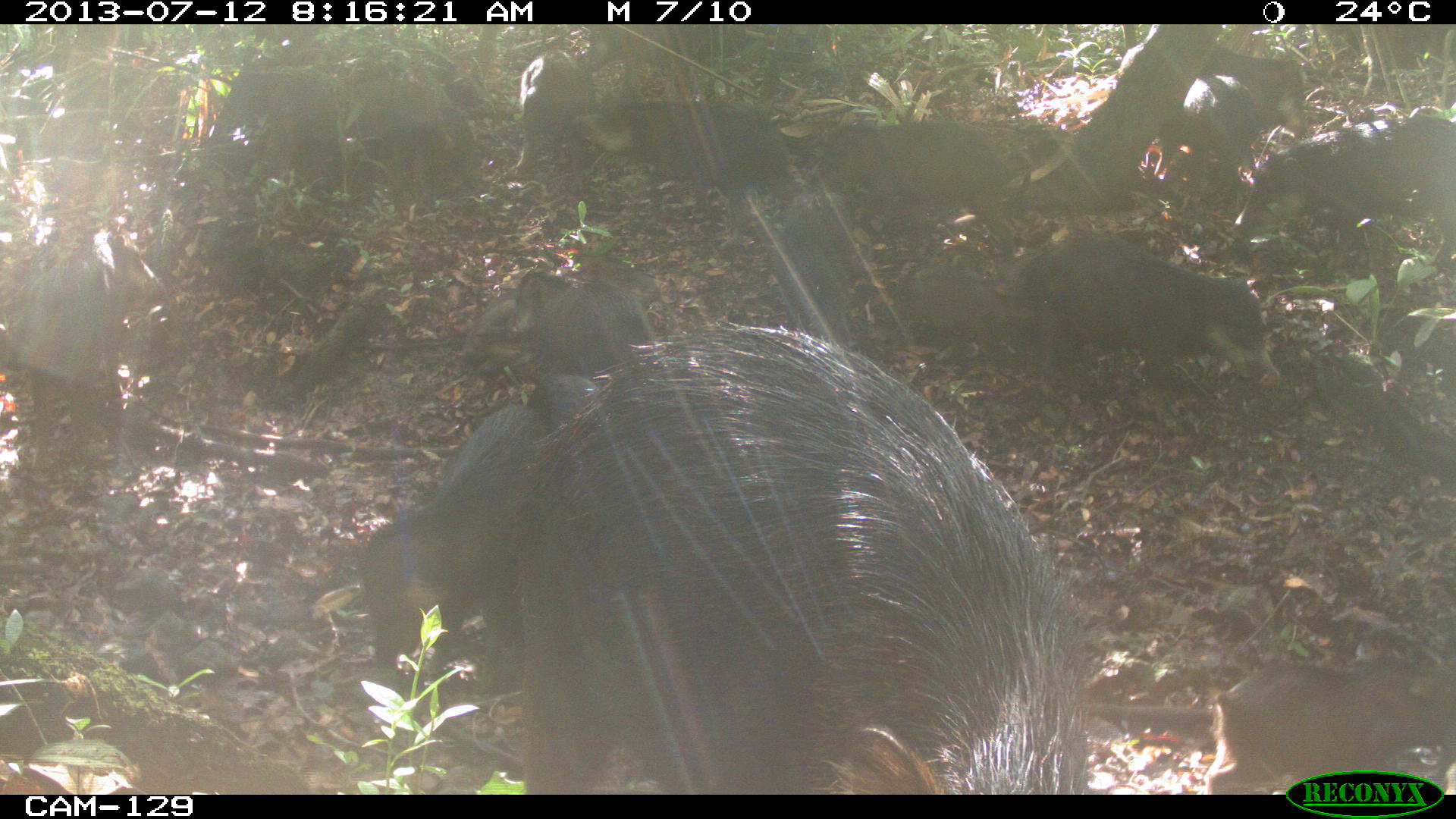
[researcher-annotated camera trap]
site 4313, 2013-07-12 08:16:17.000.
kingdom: Animalia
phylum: Chordata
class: Mammalia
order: Artiodactyla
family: Tayassuidae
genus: Tayassu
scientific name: Tayassu pecari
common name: white-lipped peccary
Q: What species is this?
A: Tayassu pecari (white-lipped peccary).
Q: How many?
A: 20.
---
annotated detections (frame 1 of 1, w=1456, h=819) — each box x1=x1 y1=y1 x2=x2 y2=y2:
tayassu pecari: x1=503 y1=316 x2=1092 y2=794; x1=1004 y1=227 x2=1281 y2=411; x1=360 y1=402 x2=541 y2=672; x1=567 y1=95 x2=799 y2=254; x1=1201 y1=652 x2=1456 y2=794; x1=1231 y1=113 x2=1456 y2=271; x1=802 y1=117 x2=1020 y2=247; x1=1112 y1=41 x2=1309 y2=177; x1=353 y1=80 x2=488 y2=215; x1=505 y1=265 x2=661 y2=371; x1=507 y1=41 x2=592 y2=190; x1=1177 y1=74 x2=1263 y2=217; x1=249 y1=110 x2=346 y2=197; x1=385 y1=45 x2=497 y2=120; x1=526 y1=370 x2=600 y2=432; x1=454 y1=297 x2=517 y2=366